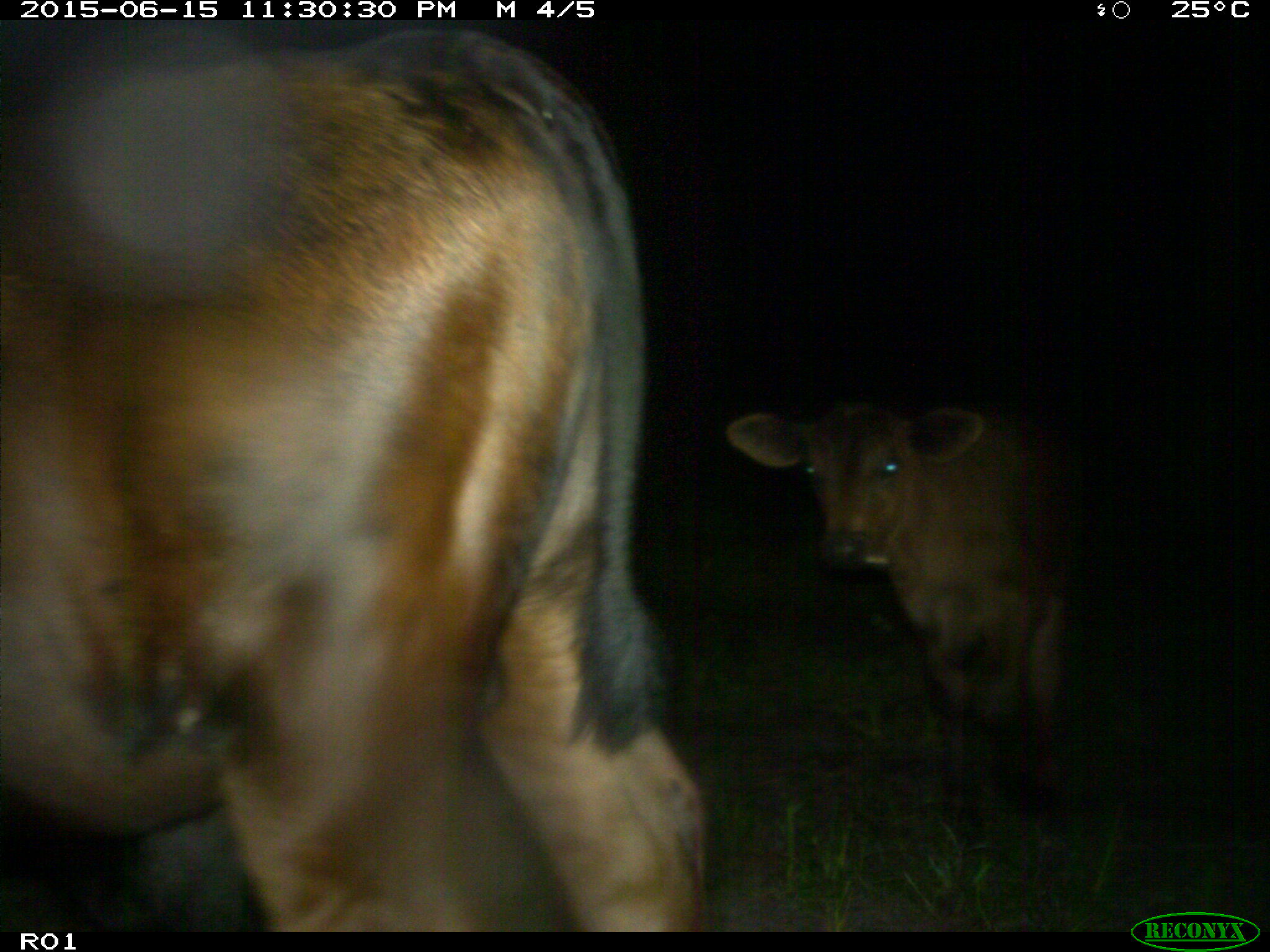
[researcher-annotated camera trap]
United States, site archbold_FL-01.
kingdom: Animalia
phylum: Chordata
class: Mammalia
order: Artiodactyla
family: Bovidae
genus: Bos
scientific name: Bos taurus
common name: domestic cow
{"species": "Bos taurus (domestic cow)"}